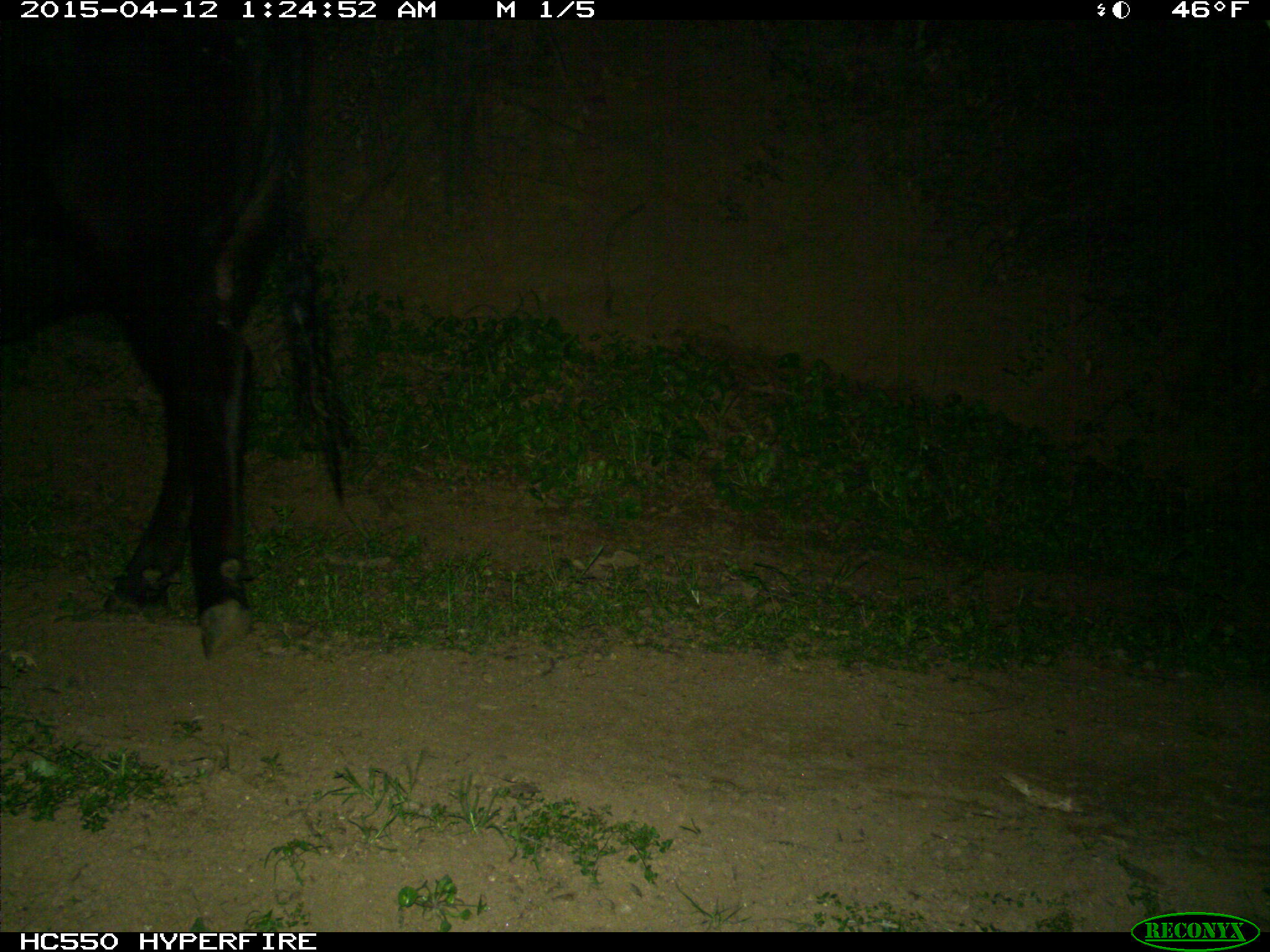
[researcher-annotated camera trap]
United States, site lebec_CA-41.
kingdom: Animalia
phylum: Chordata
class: Mammalia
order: Artiodactyla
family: Bovidae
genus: Bos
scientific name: Bos taurus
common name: domestic cow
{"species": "Bos taurus (domestic cow)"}